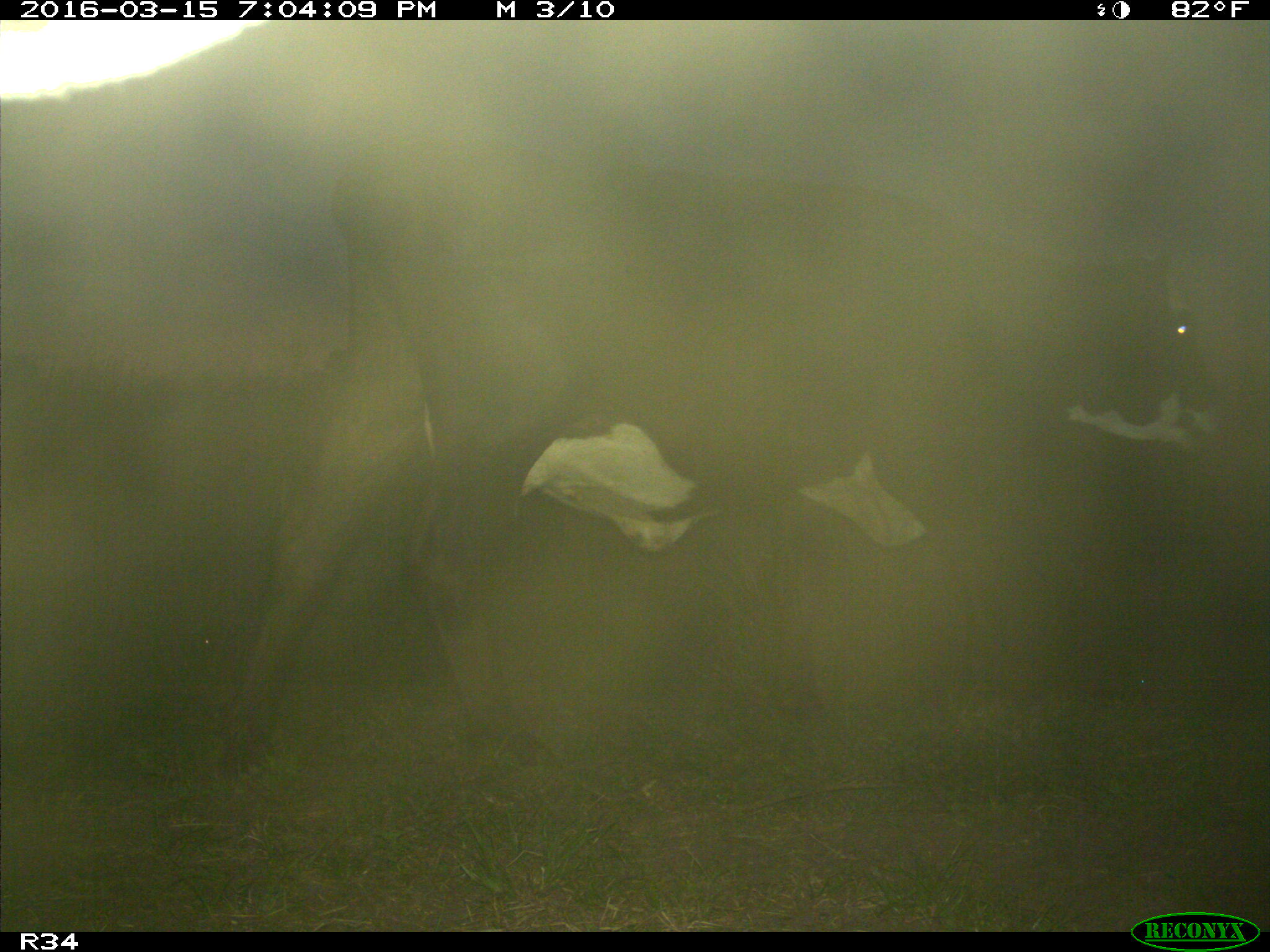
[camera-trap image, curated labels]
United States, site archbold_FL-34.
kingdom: Animalia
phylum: Chordata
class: Mammalia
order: Artiodactyla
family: Bovidae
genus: Bos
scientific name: Bos taurus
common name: domestic cow